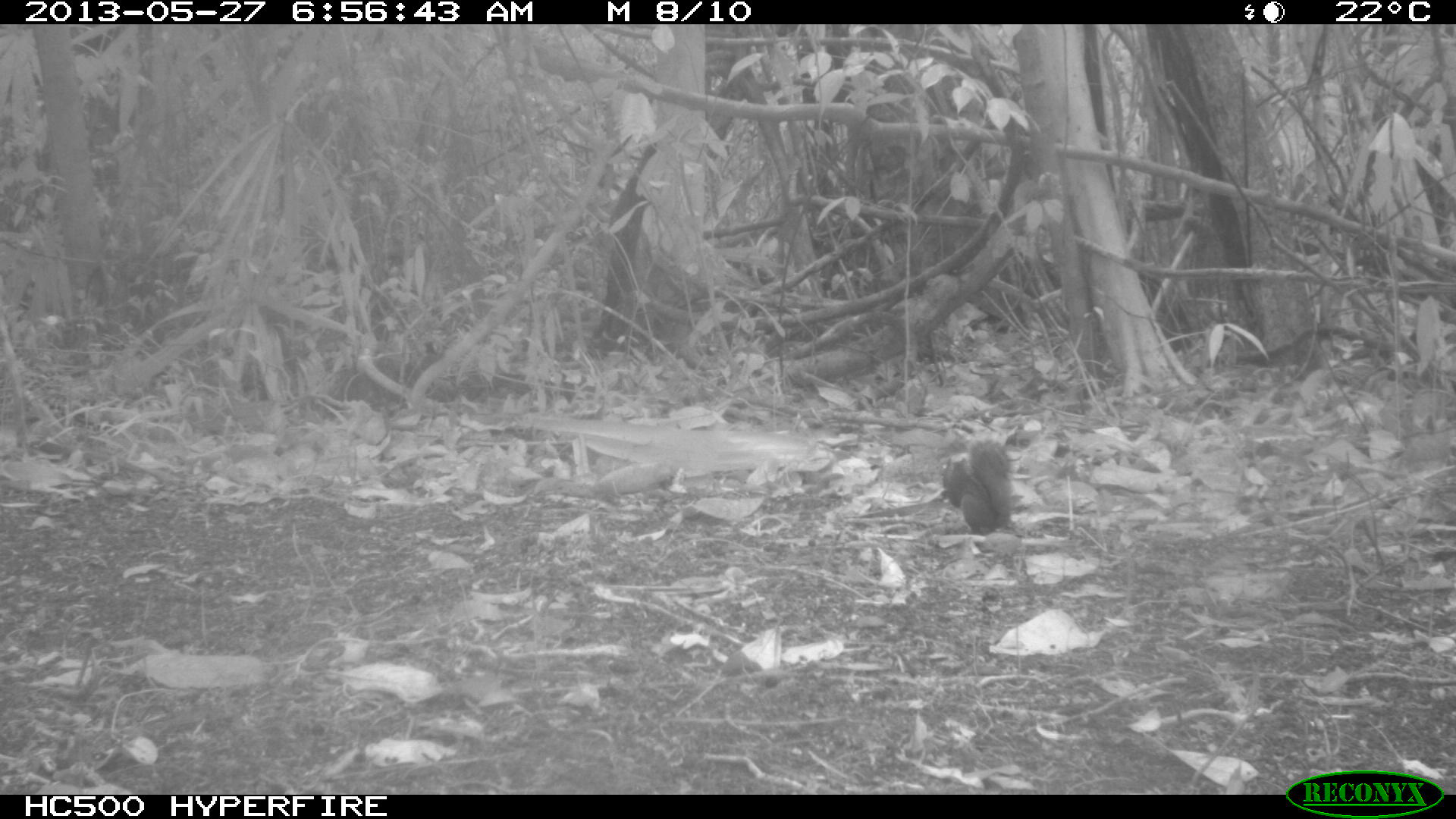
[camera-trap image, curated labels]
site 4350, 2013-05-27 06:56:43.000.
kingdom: Animalia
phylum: Chordata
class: Mammalia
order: Rodentia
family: Sciuridae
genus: Sciurus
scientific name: Sciurus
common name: squirrel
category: sciurus sp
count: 1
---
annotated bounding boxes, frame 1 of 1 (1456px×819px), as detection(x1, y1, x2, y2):
sciurus sp: detection(940, 438, 1012, 536)